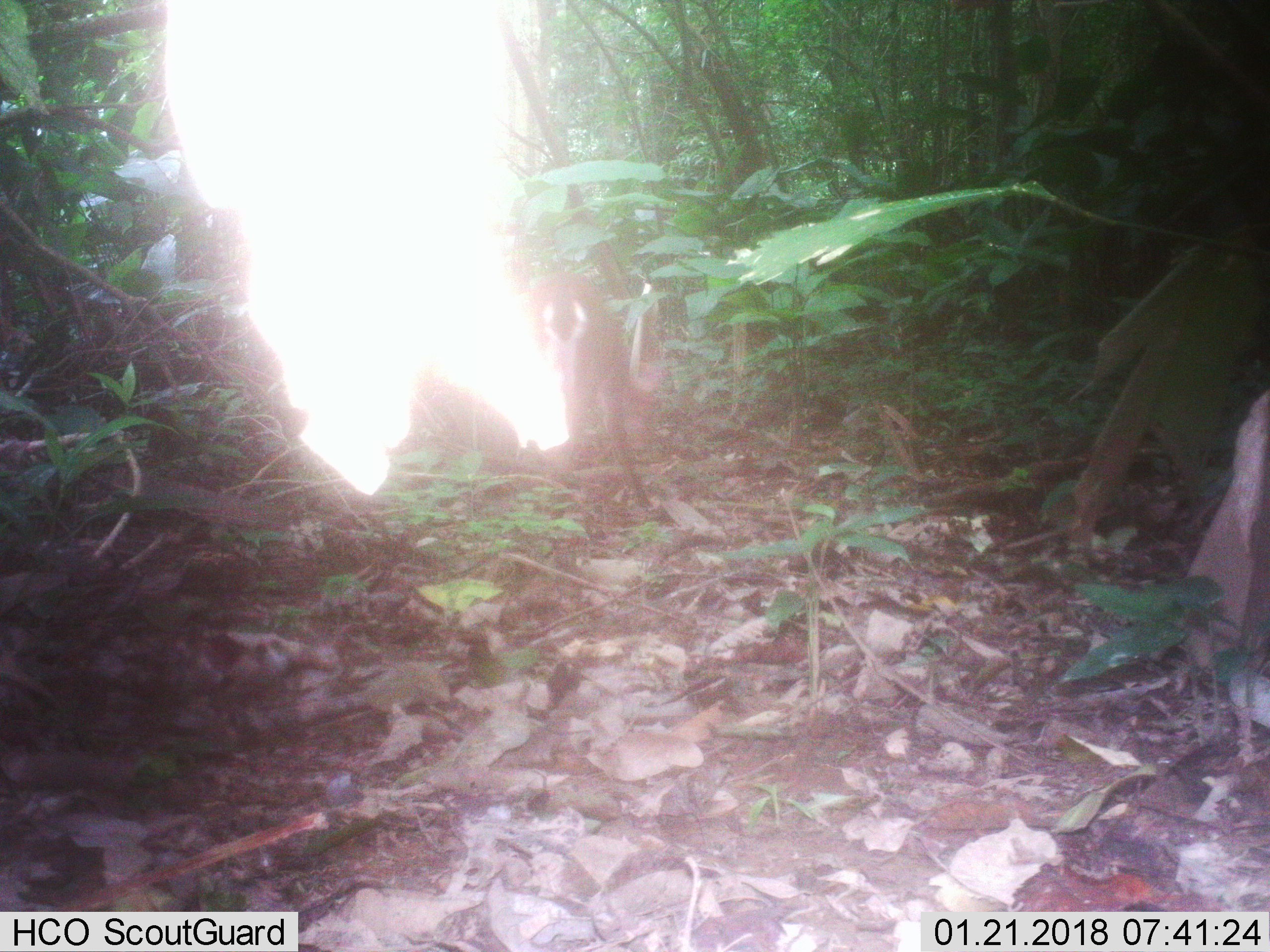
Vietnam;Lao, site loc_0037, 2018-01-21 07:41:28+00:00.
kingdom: Animalia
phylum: Chordata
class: Mammalia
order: Artiodactyla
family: Cervidae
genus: Muntiacus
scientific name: Muntiacus vuquangensis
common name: large-antlered muntjac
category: large antlered muntjac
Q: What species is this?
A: Large antlered muntjac (large-antlered muntjac) (Muntiacus vuquangensis).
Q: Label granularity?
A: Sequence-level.